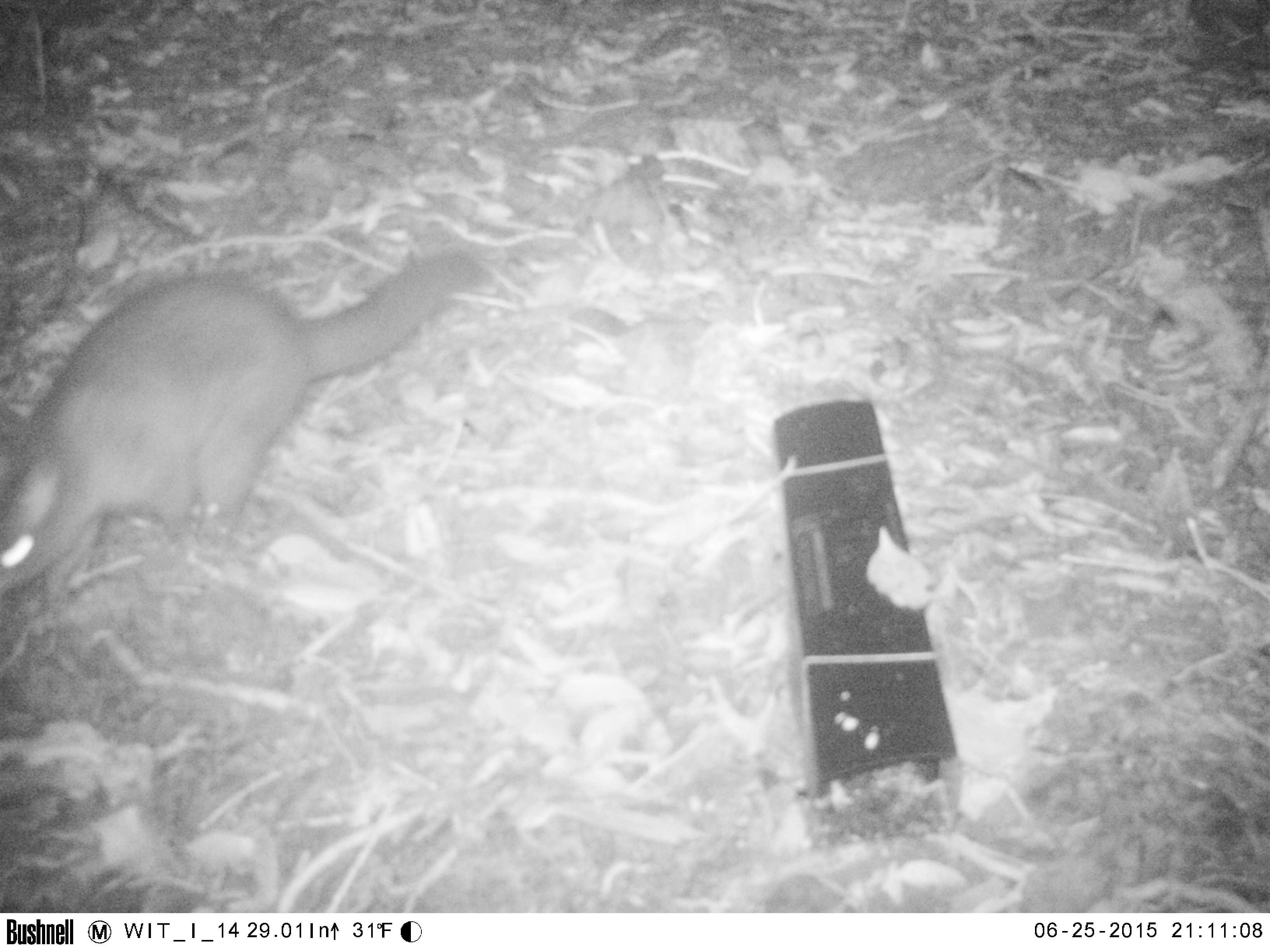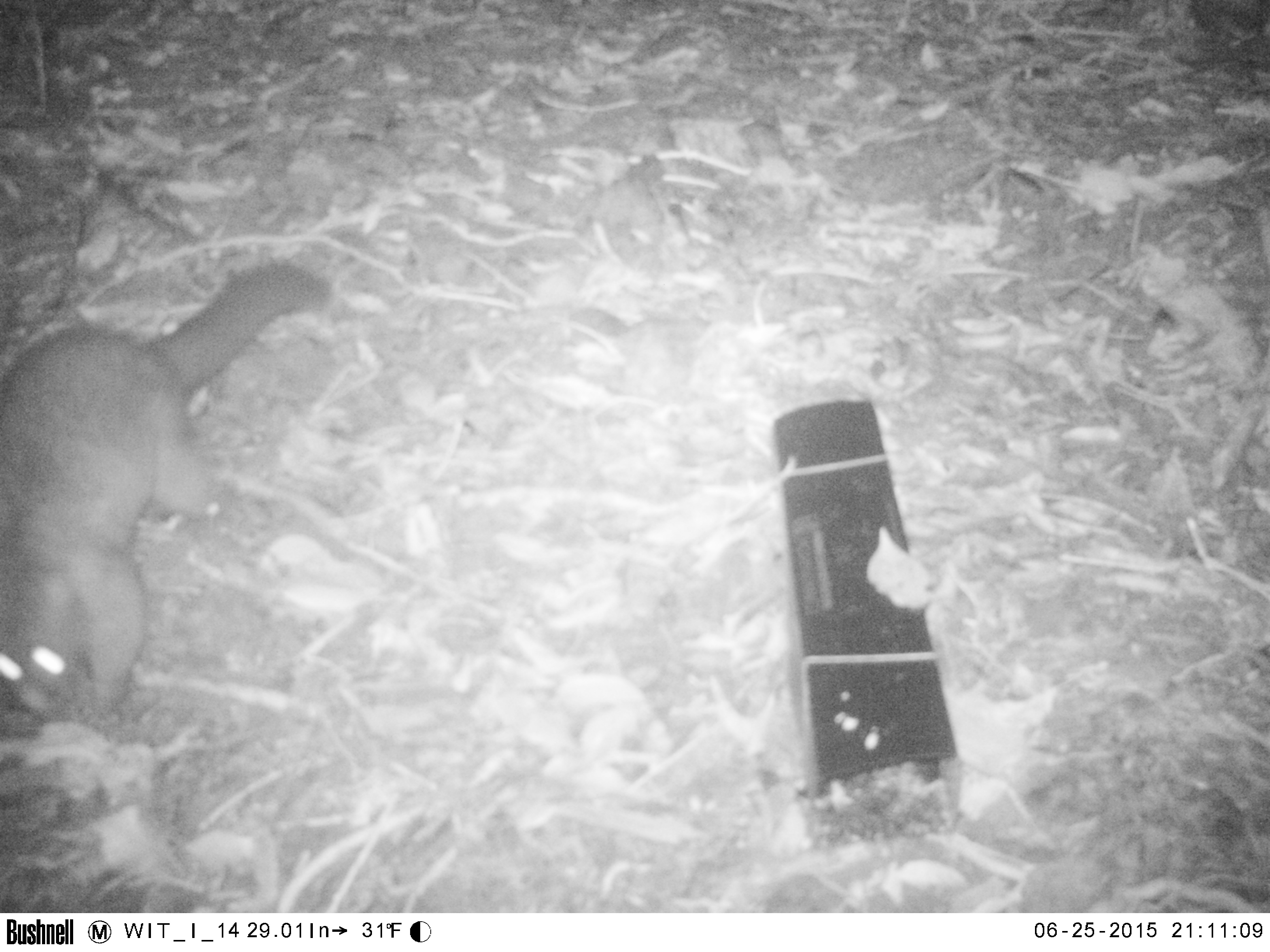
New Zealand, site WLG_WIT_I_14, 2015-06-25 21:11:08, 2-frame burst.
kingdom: Animalia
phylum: Chordata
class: Mammalia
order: Diprotodontia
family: Phalangeridae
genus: Trichosurus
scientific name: Trichosurus vulpecula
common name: common brushtail possum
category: possum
Possum (common brushtail possum) (Trichosurus vulpecula).